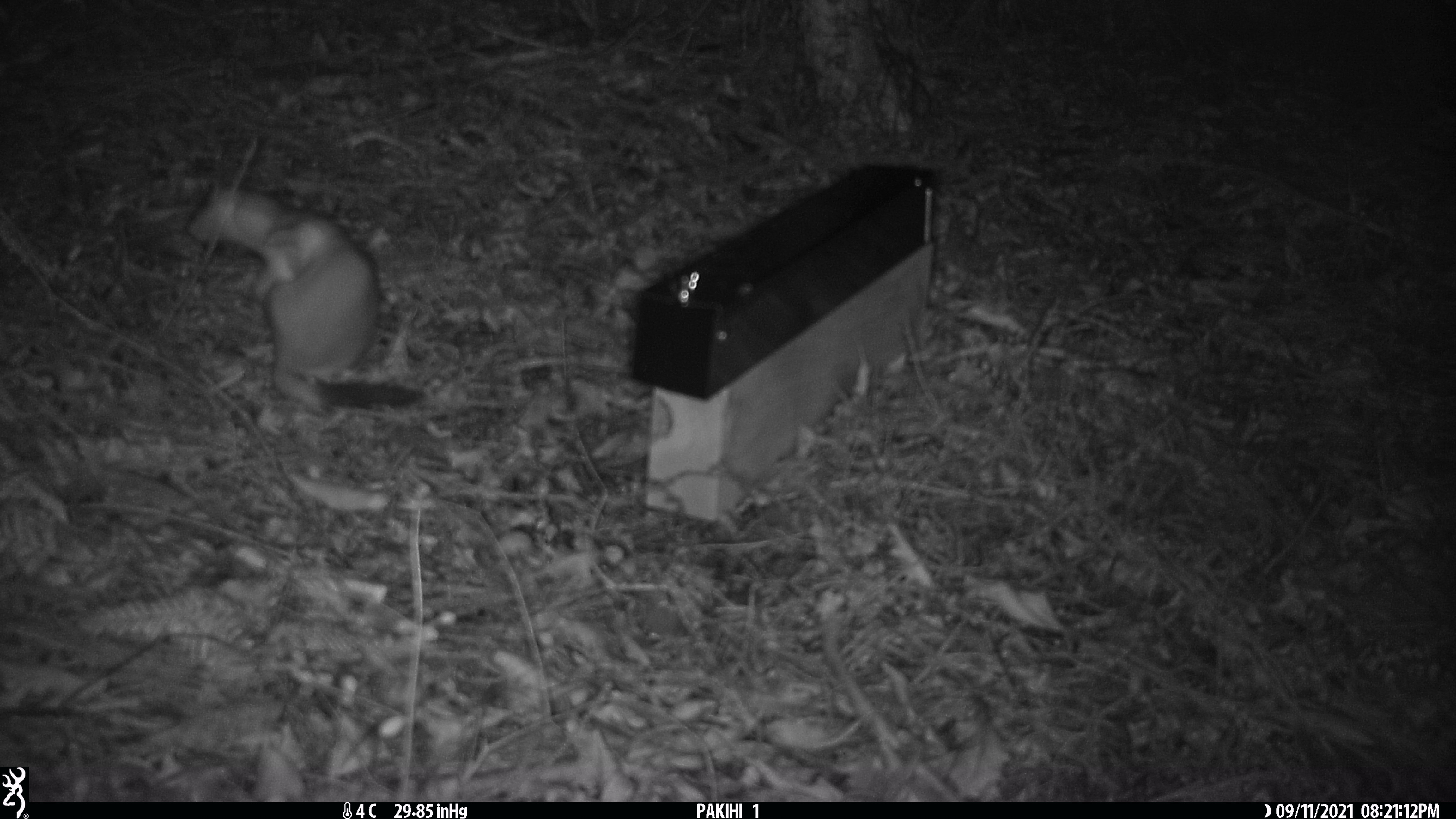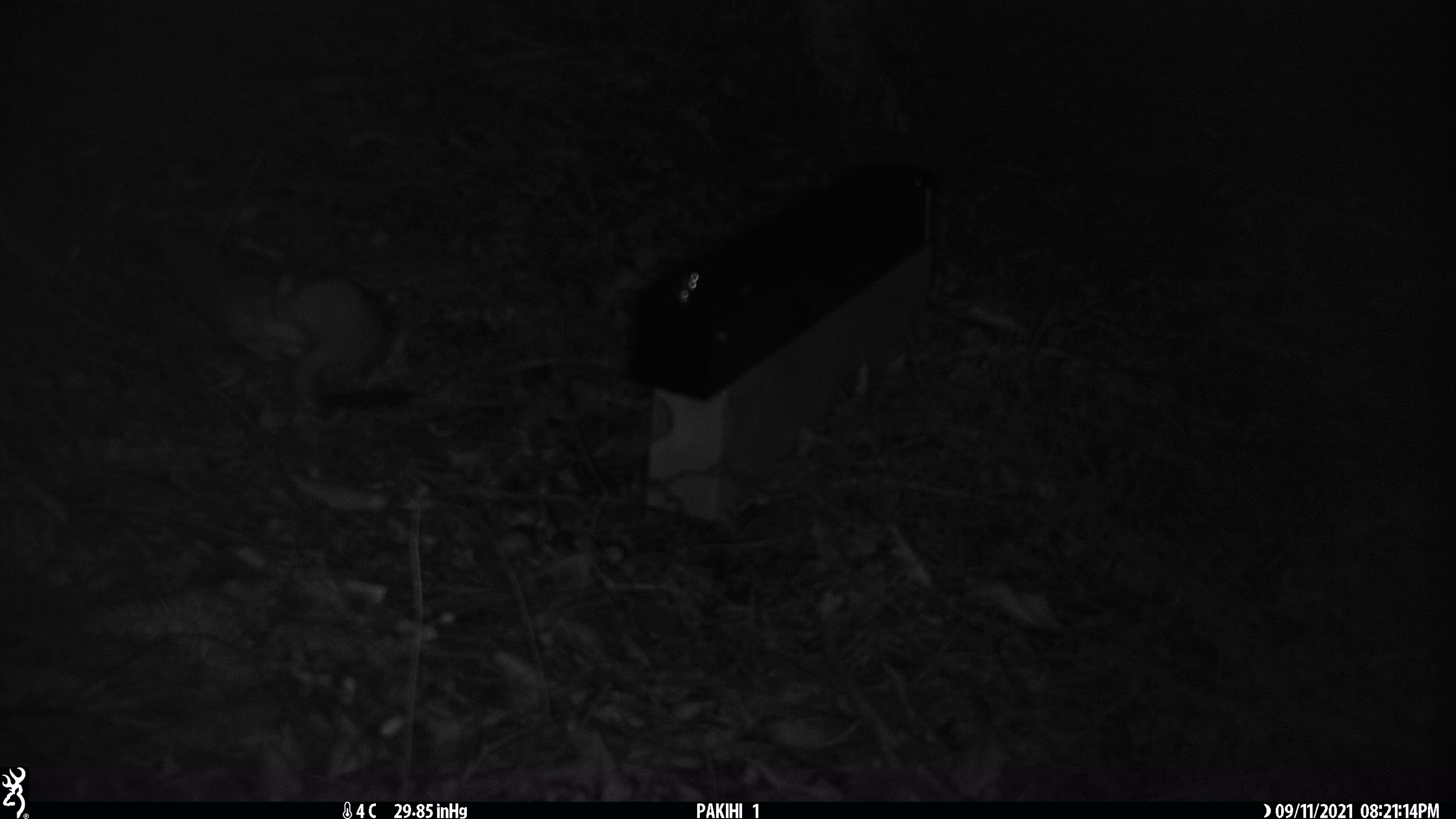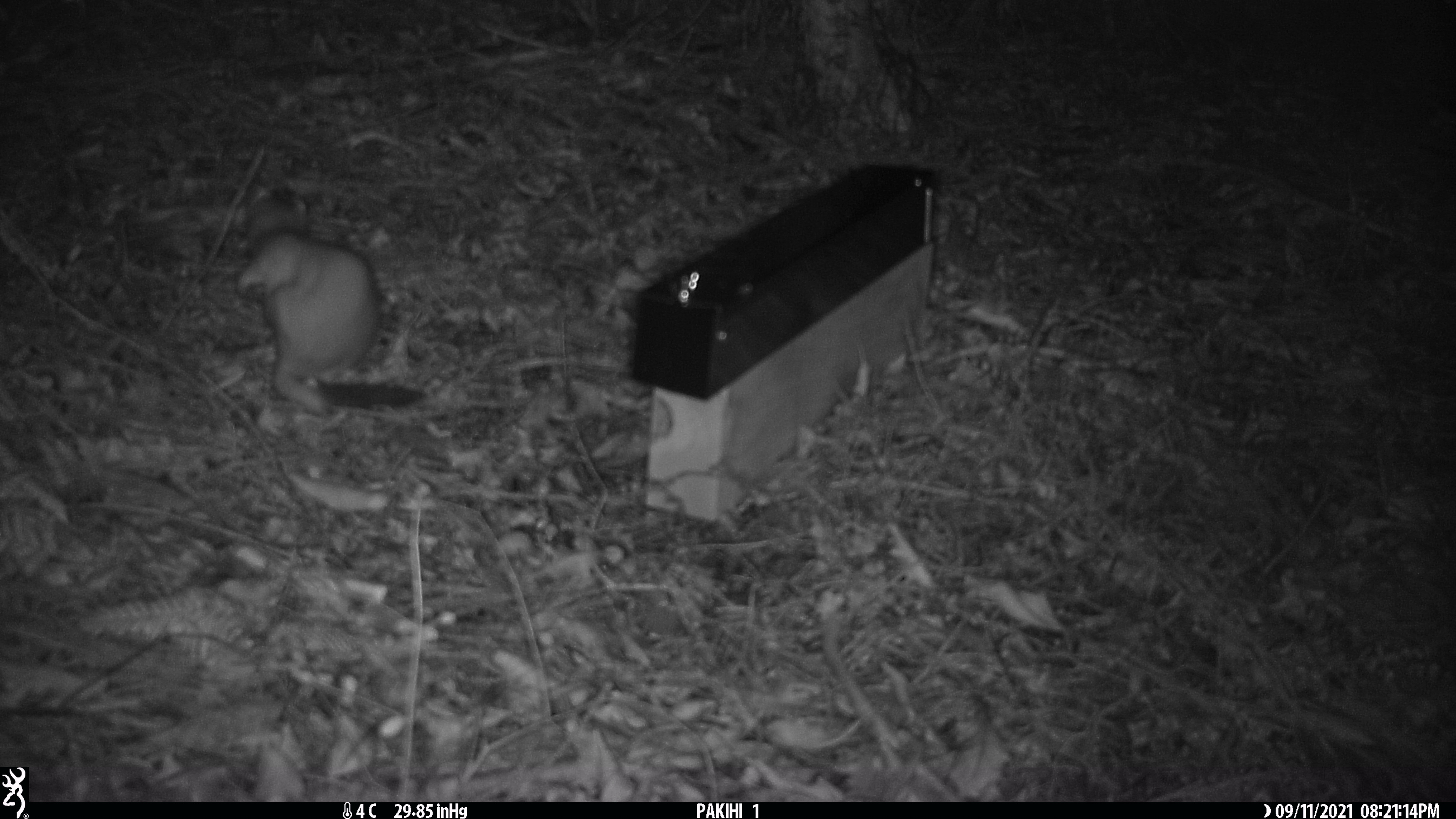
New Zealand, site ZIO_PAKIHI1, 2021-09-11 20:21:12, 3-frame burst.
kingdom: Animalia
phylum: Chordata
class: Mammalia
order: Carnivora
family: Mustelidae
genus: Mustela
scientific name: Mustela erminea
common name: stoat